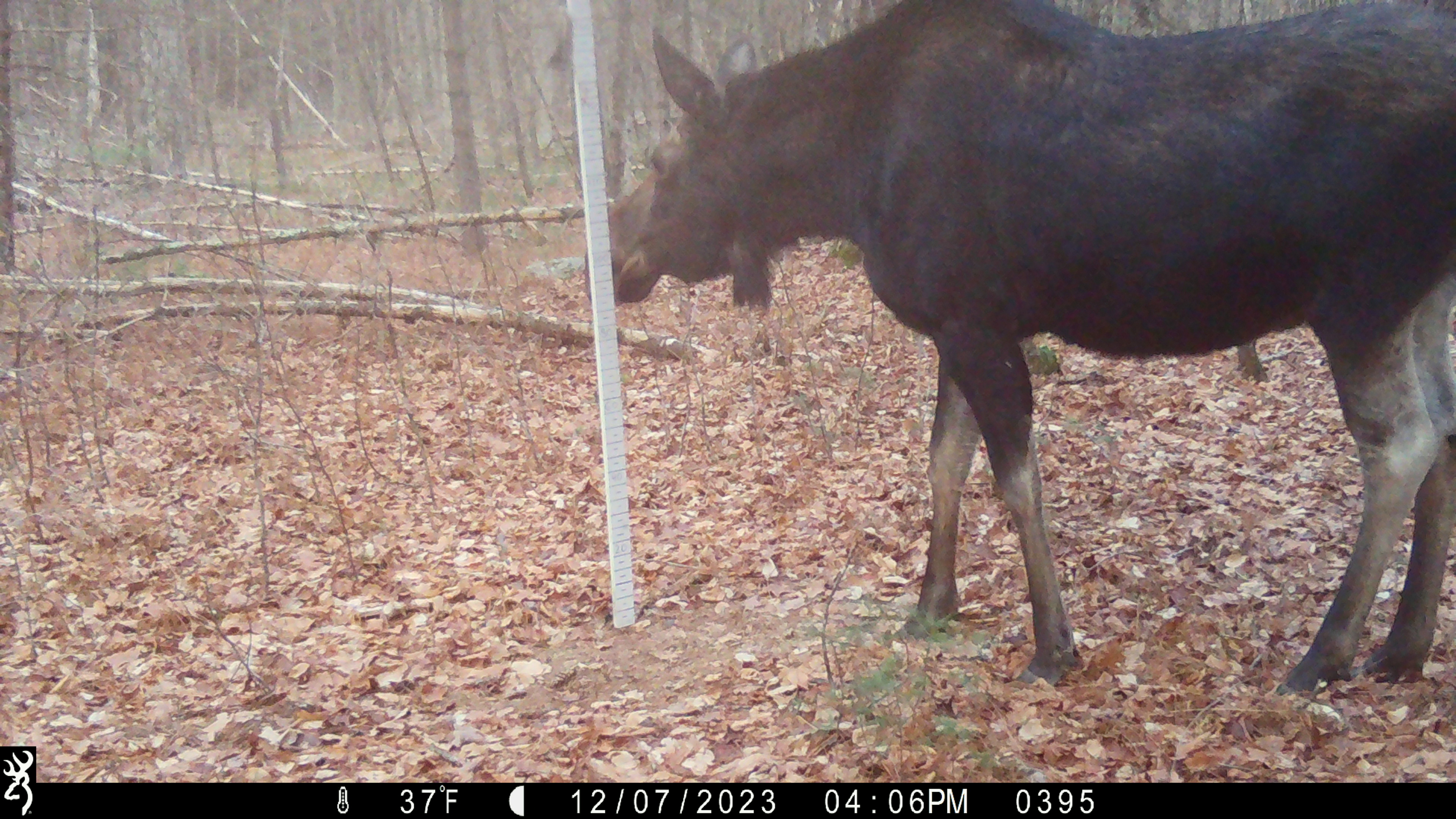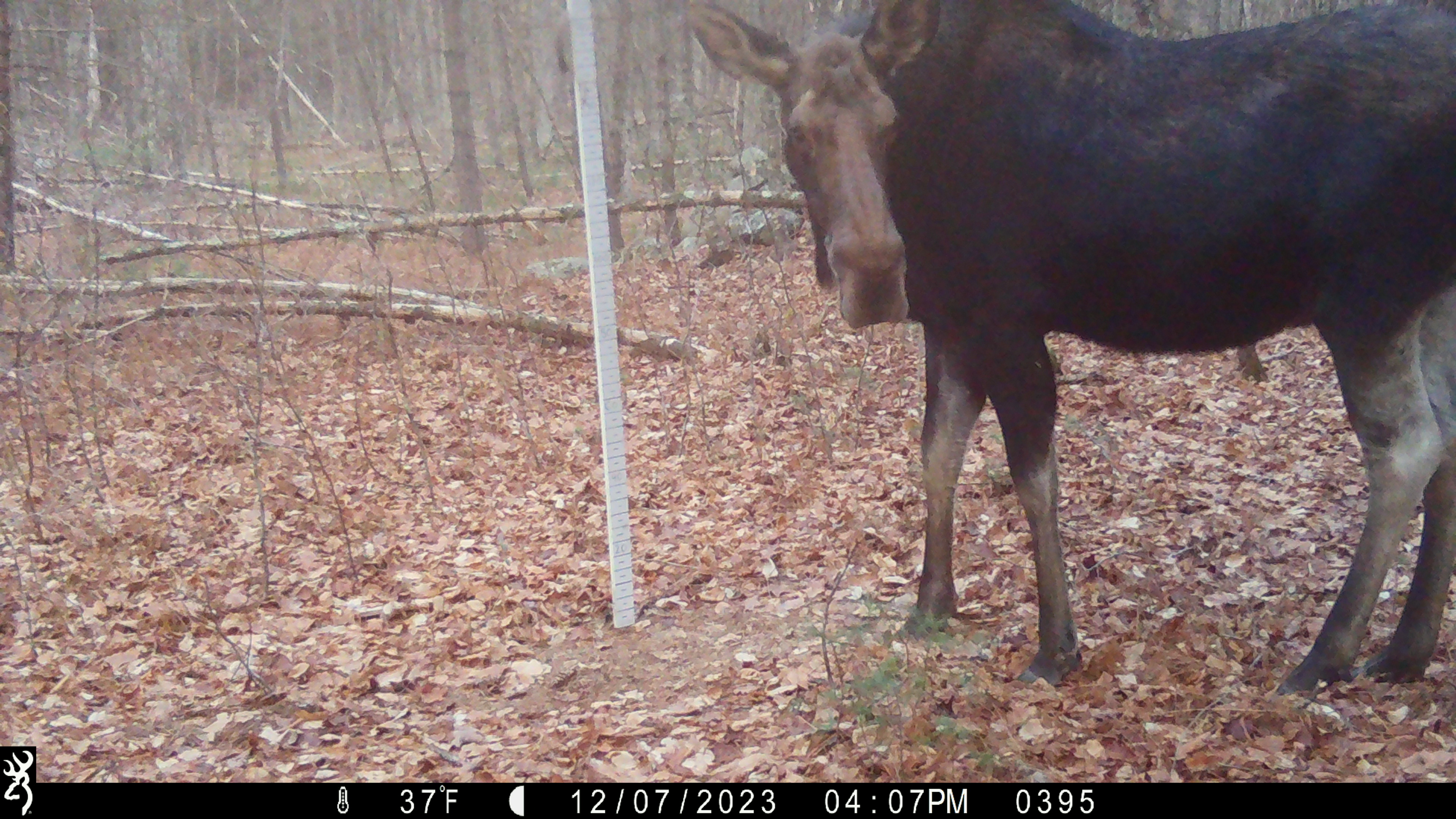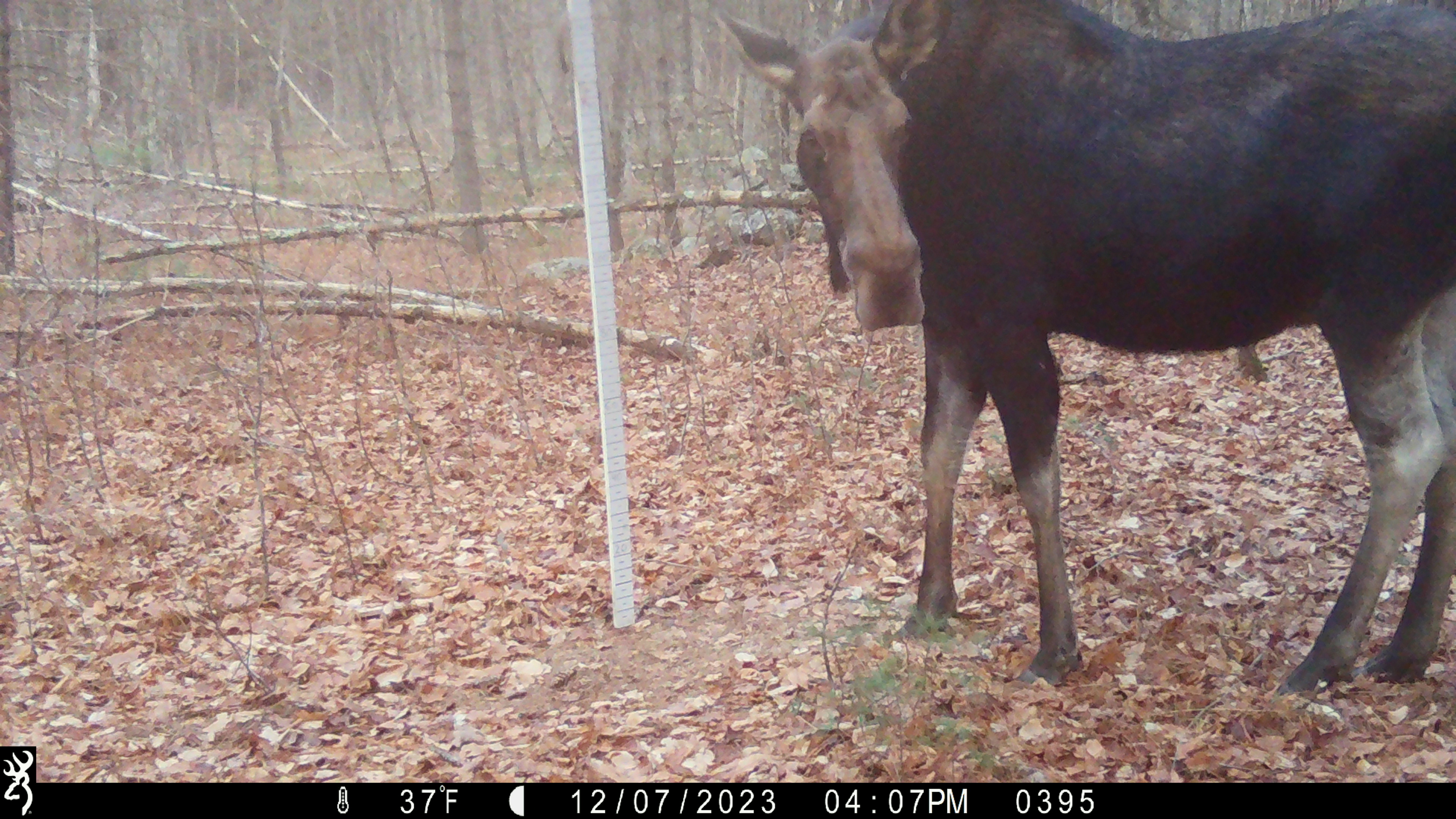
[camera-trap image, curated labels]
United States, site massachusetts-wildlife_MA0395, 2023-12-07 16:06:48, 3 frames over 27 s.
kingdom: Animalia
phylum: Chordata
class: Mammalia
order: Artiodactyla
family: Cervidae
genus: Alces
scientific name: Alces alces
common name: moose